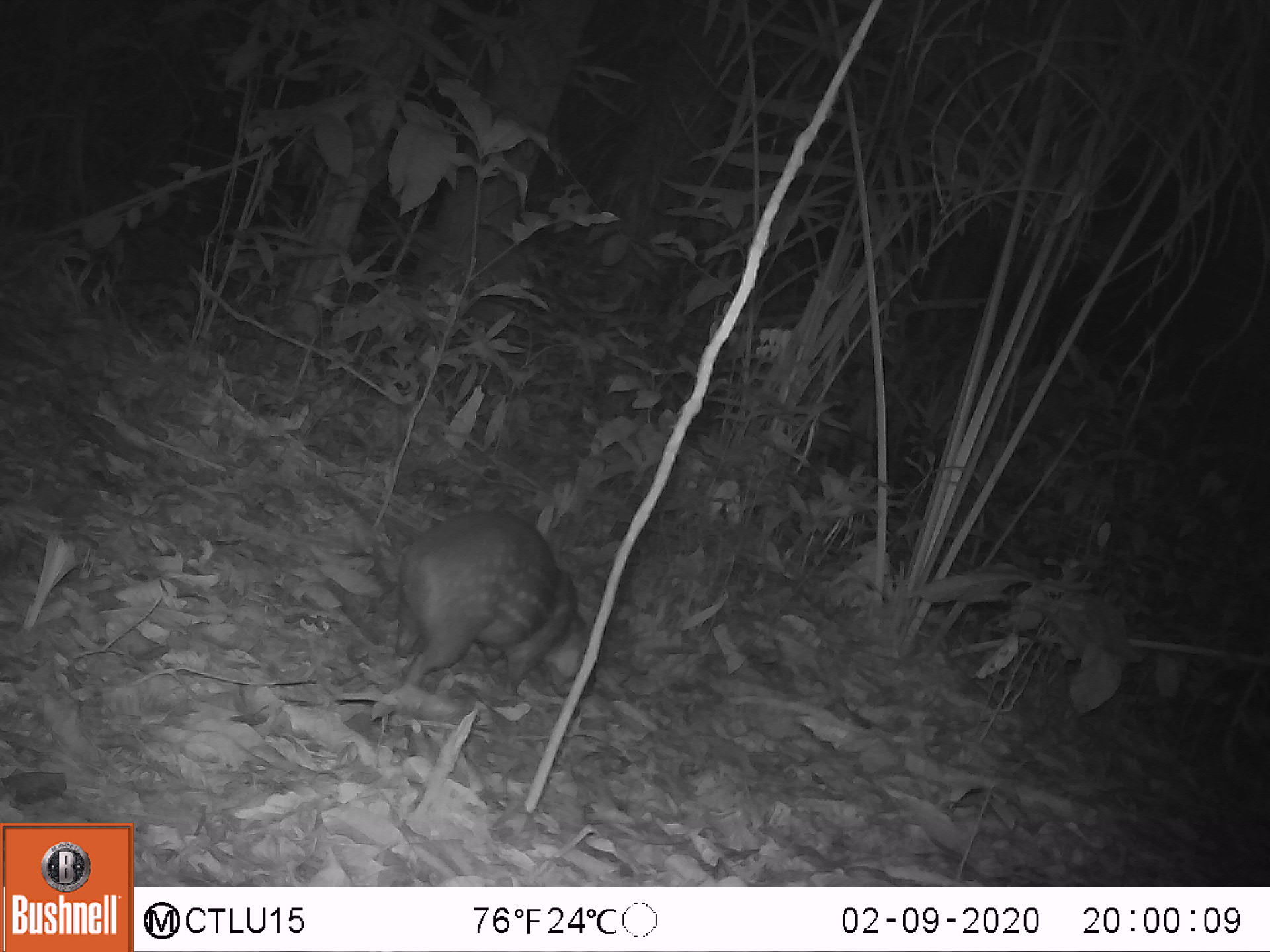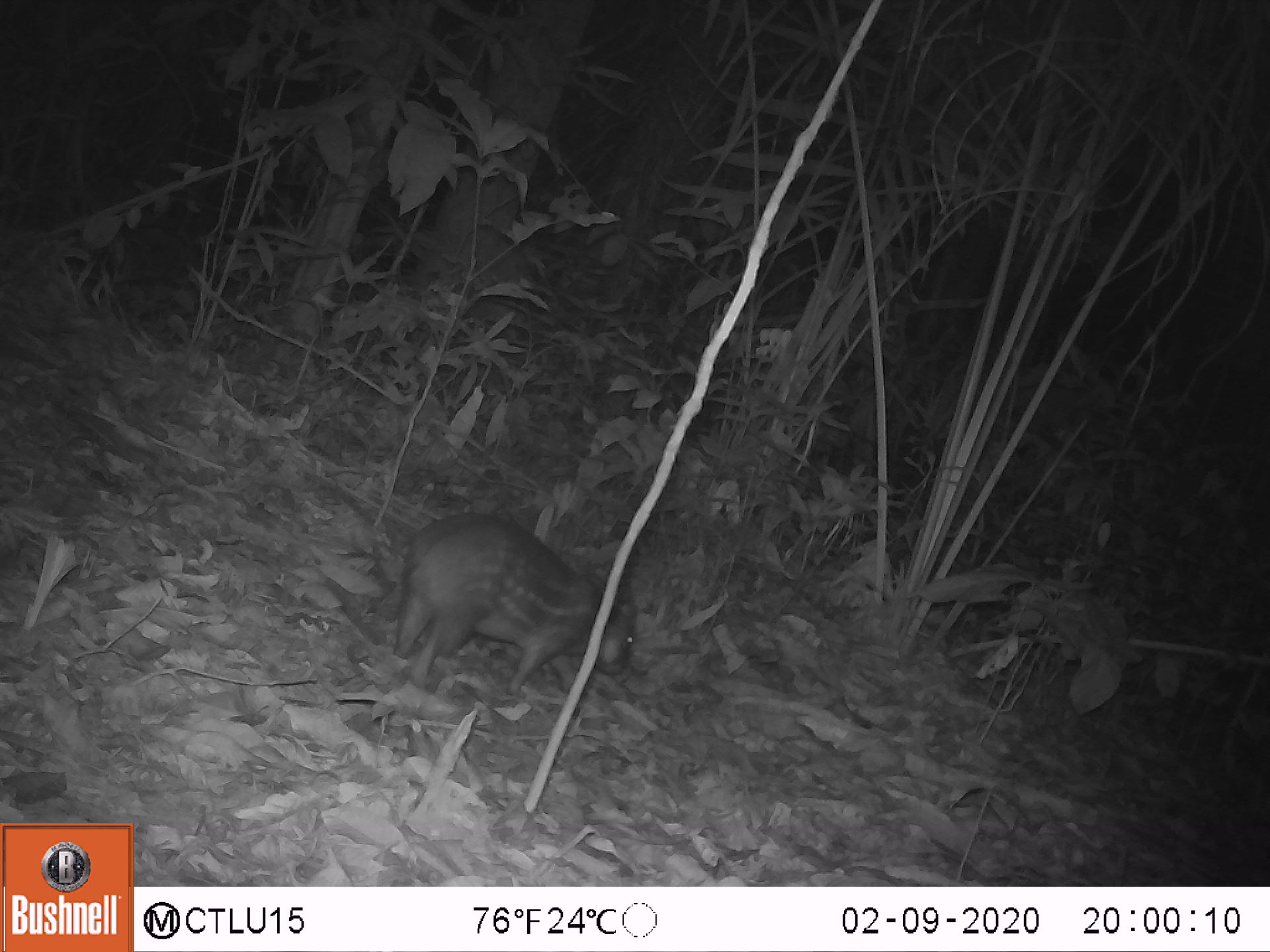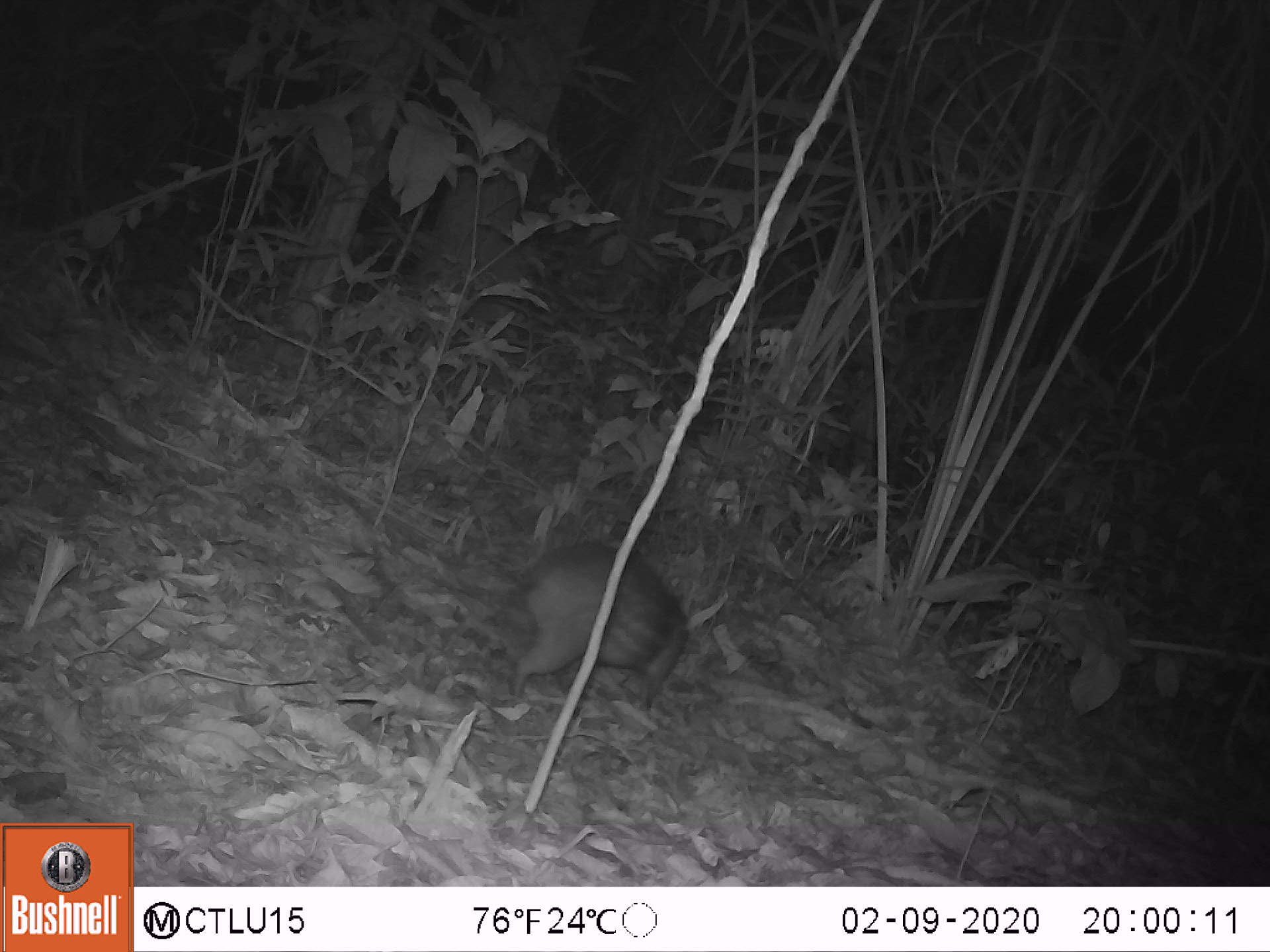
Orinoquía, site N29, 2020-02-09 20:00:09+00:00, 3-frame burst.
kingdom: Animalia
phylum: Chordata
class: Mammalia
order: Rodentia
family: Cuniculidae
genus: Cuniculus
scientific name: Cuniculus paca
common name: spotted paca